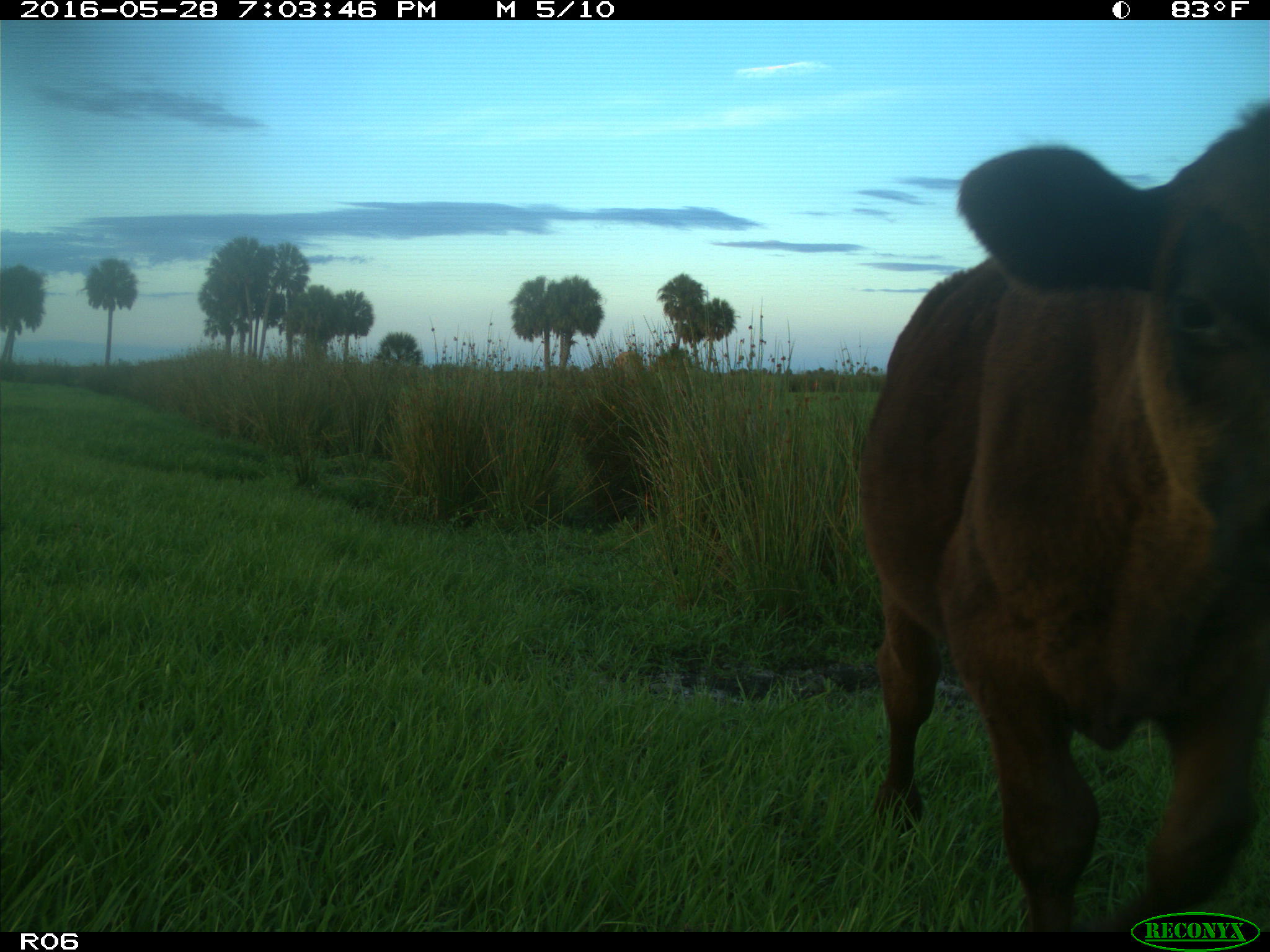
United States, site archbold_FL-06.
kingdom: Animalia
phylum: Chordata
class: Mammalia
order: Artiodactyla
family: Bovidae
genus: Bos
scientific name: Bos taurus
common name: domestic cow